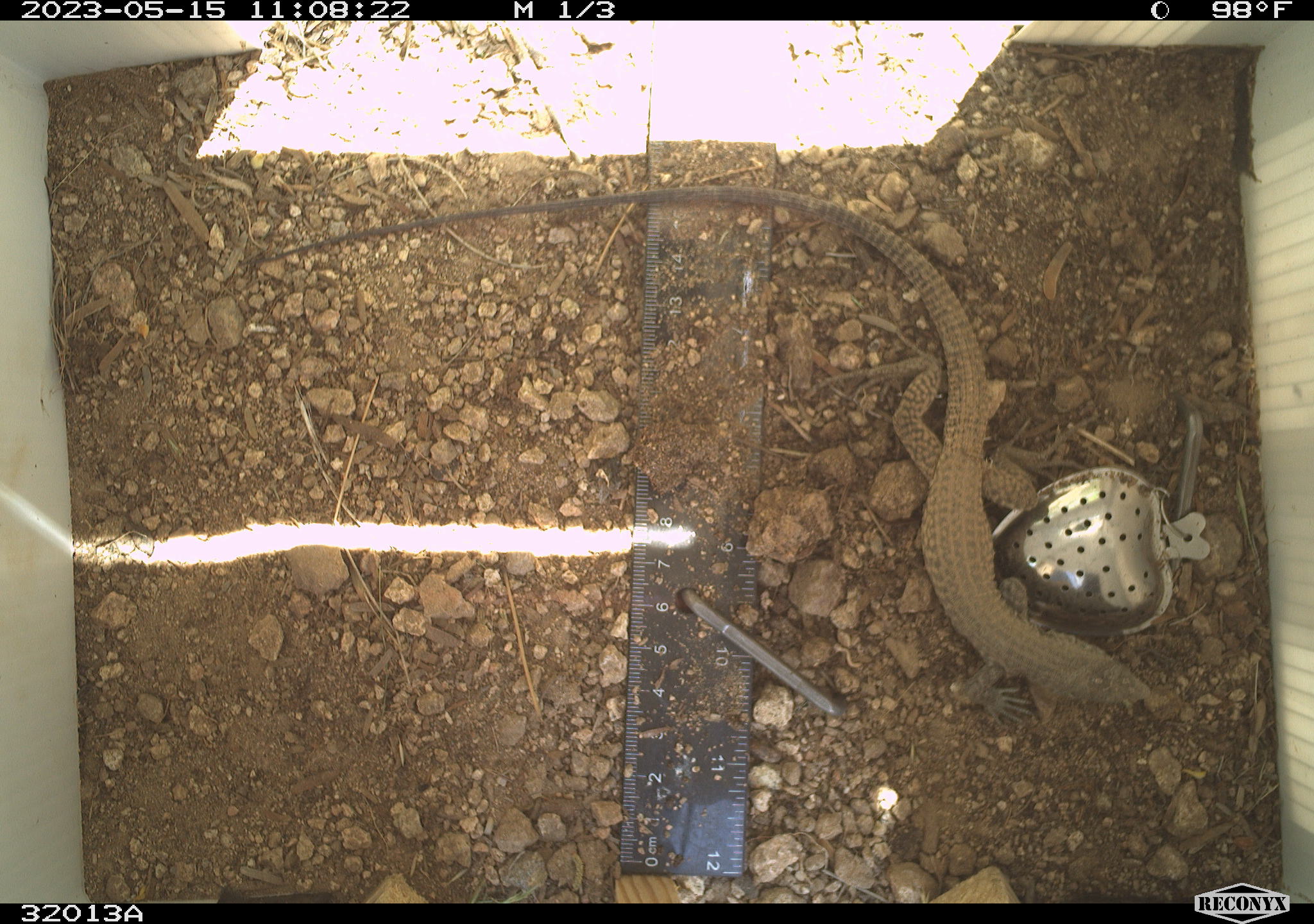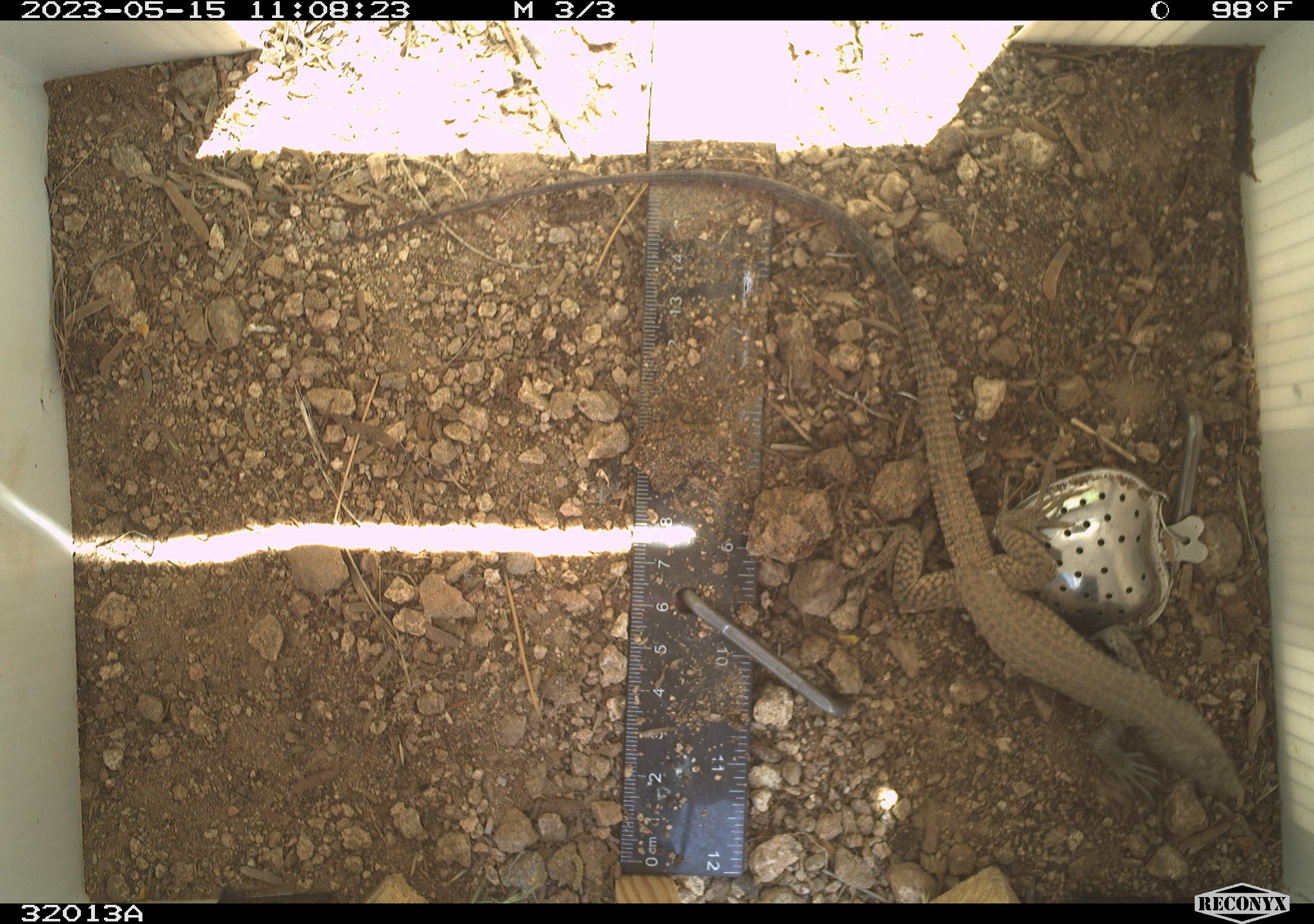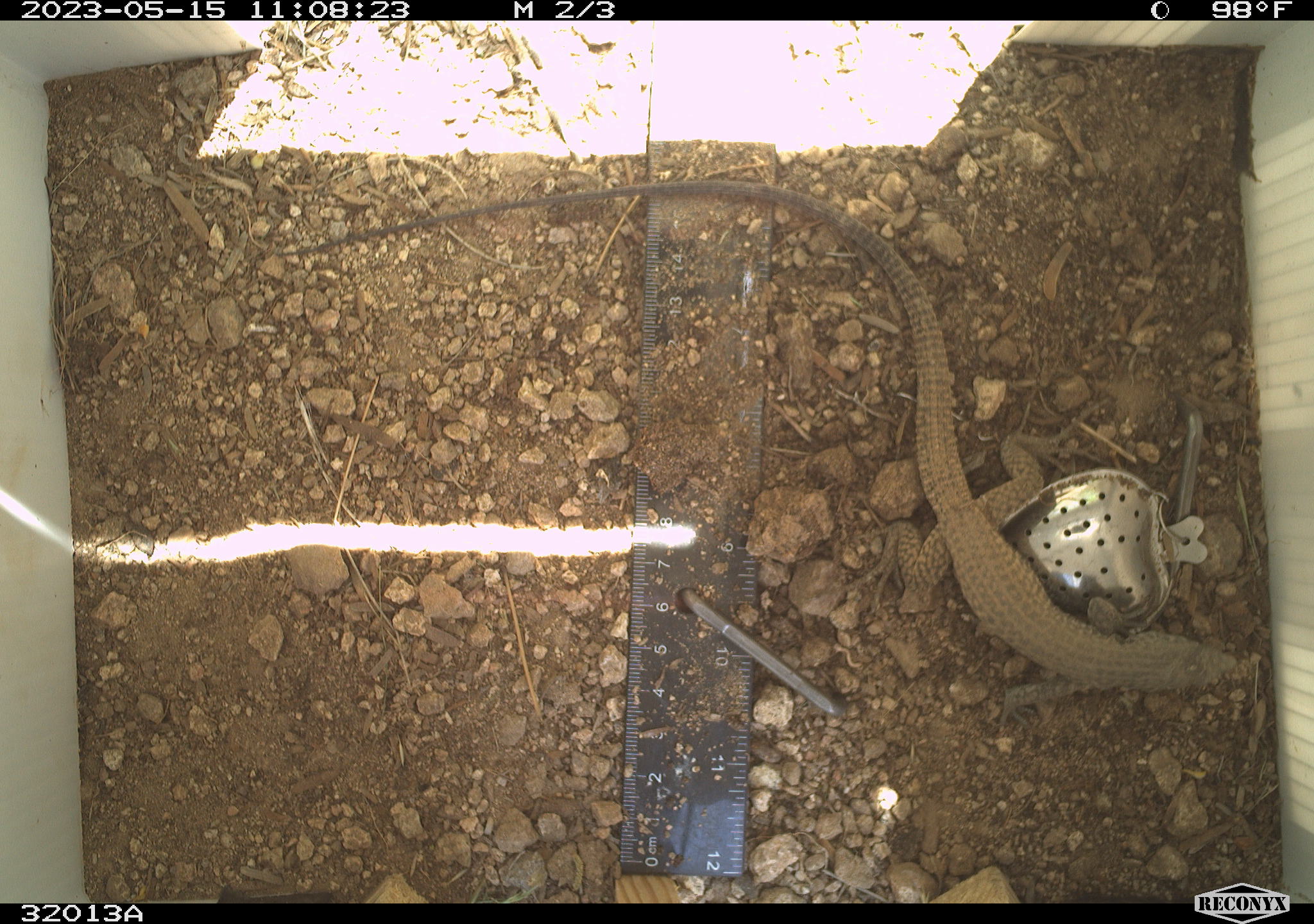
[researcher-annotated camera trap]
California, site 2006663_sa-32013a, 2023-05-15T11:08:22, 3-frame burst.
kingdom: Animalia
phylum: Chordata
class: Reptilia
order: Squamata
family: Teiidae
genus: Aspidoscelis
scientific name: Aspidoscelis tigris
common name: western whiptail